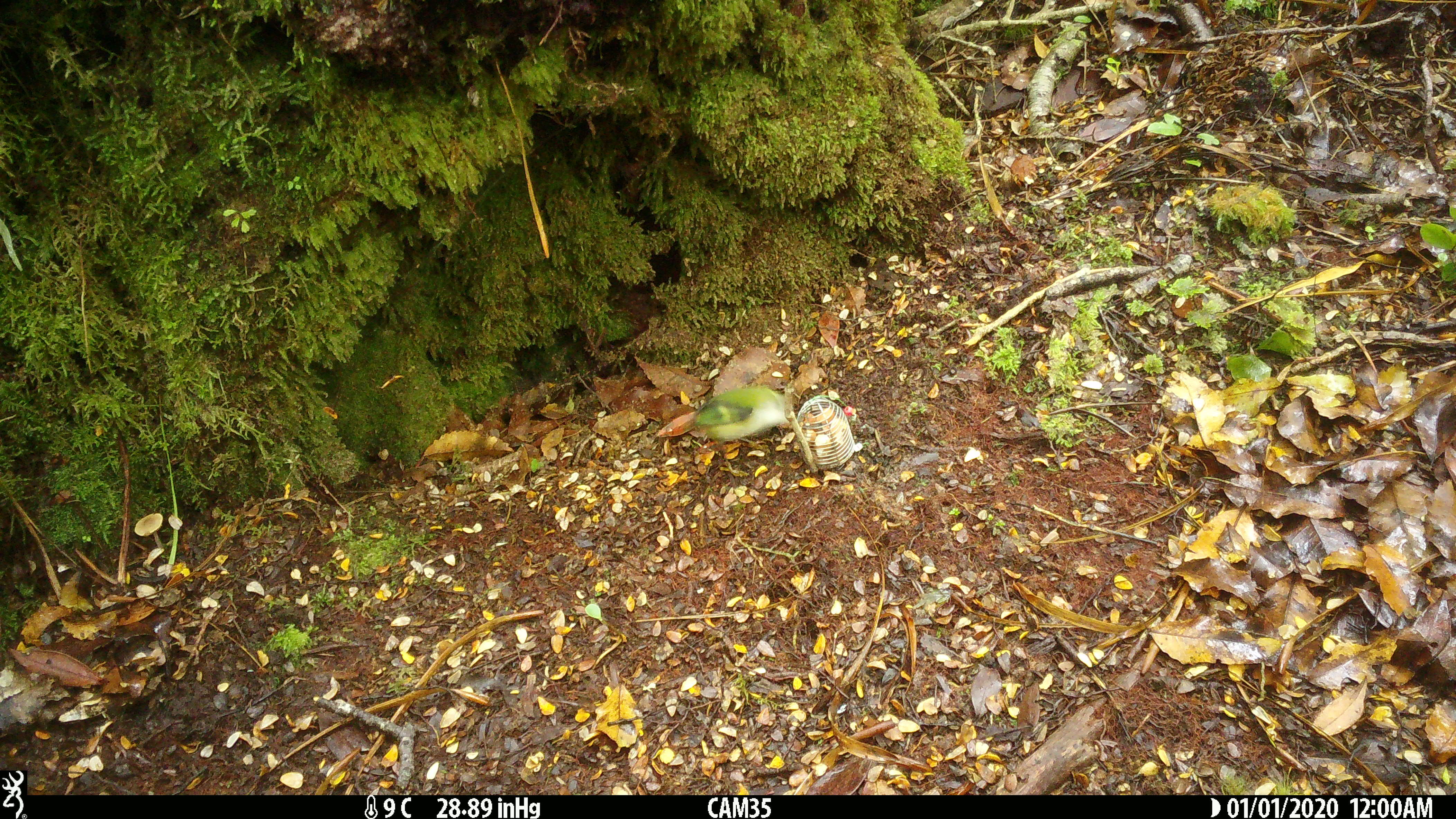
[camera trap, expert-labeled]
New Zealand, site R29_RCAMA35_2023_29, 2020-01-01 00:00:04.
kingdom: Animalia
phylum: Chordata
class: Aves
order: Passeriformes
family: Acanthisittidae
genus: Acanthisitta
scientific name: Acanthisitta chloris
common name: rifleman